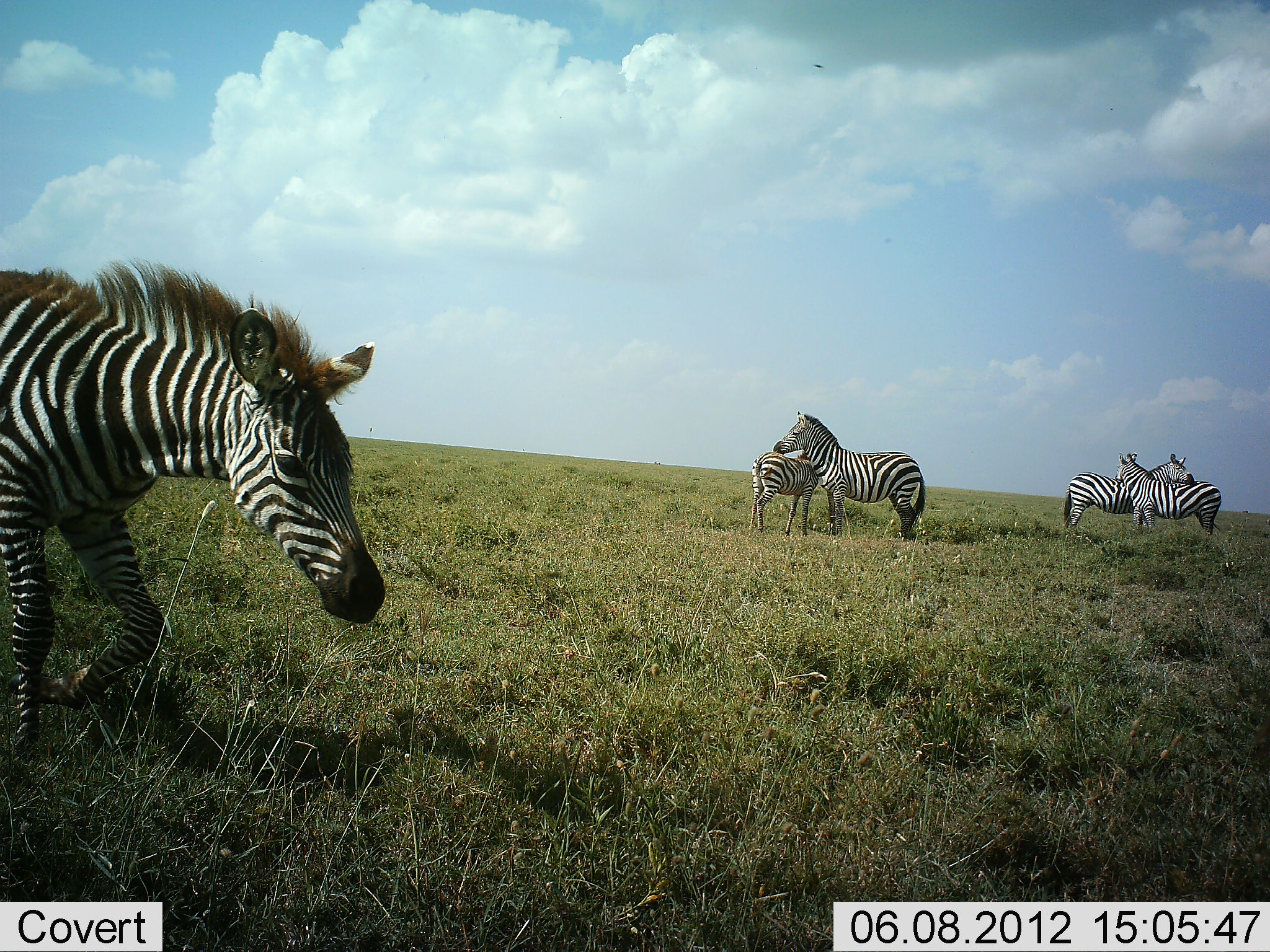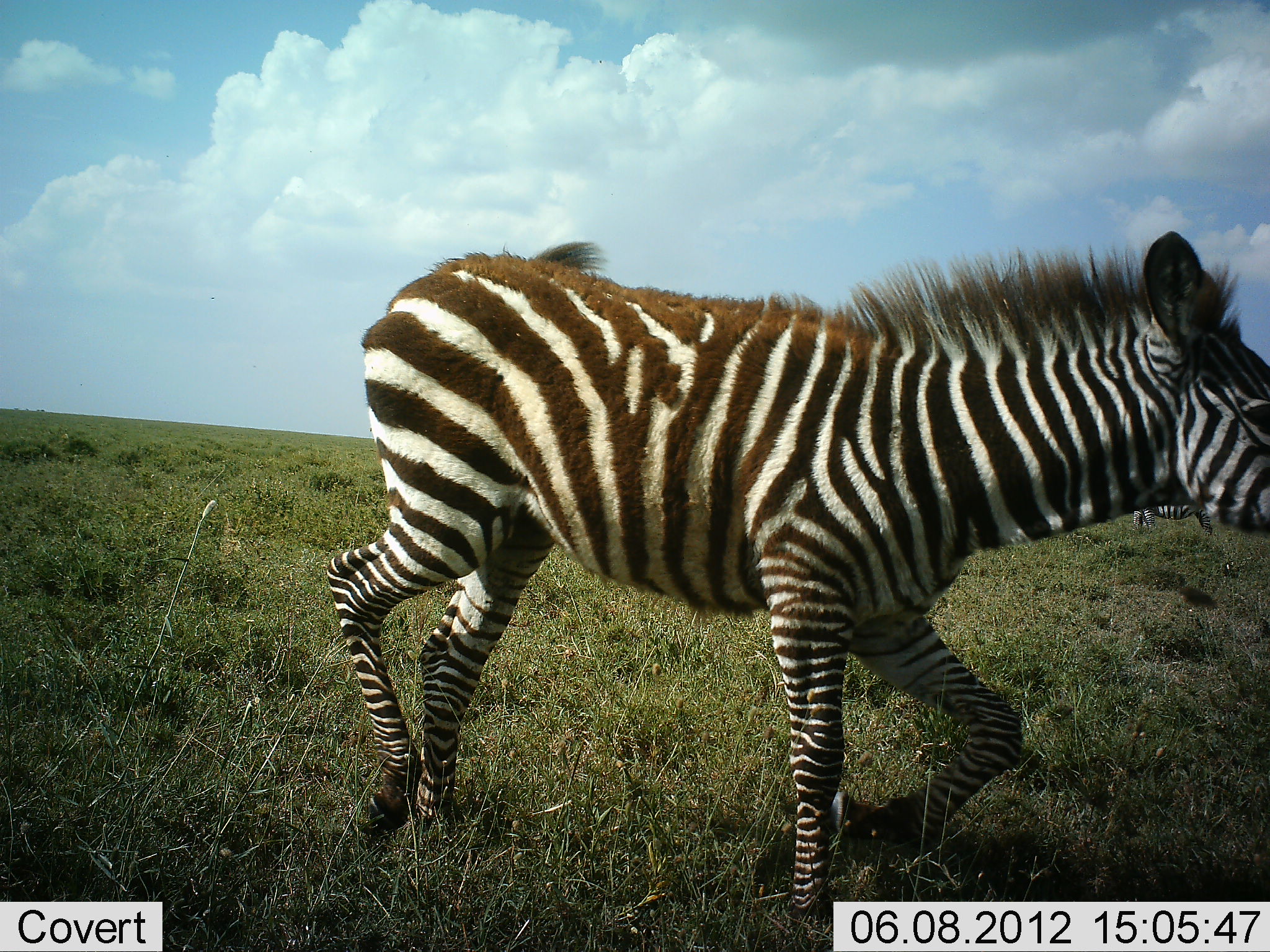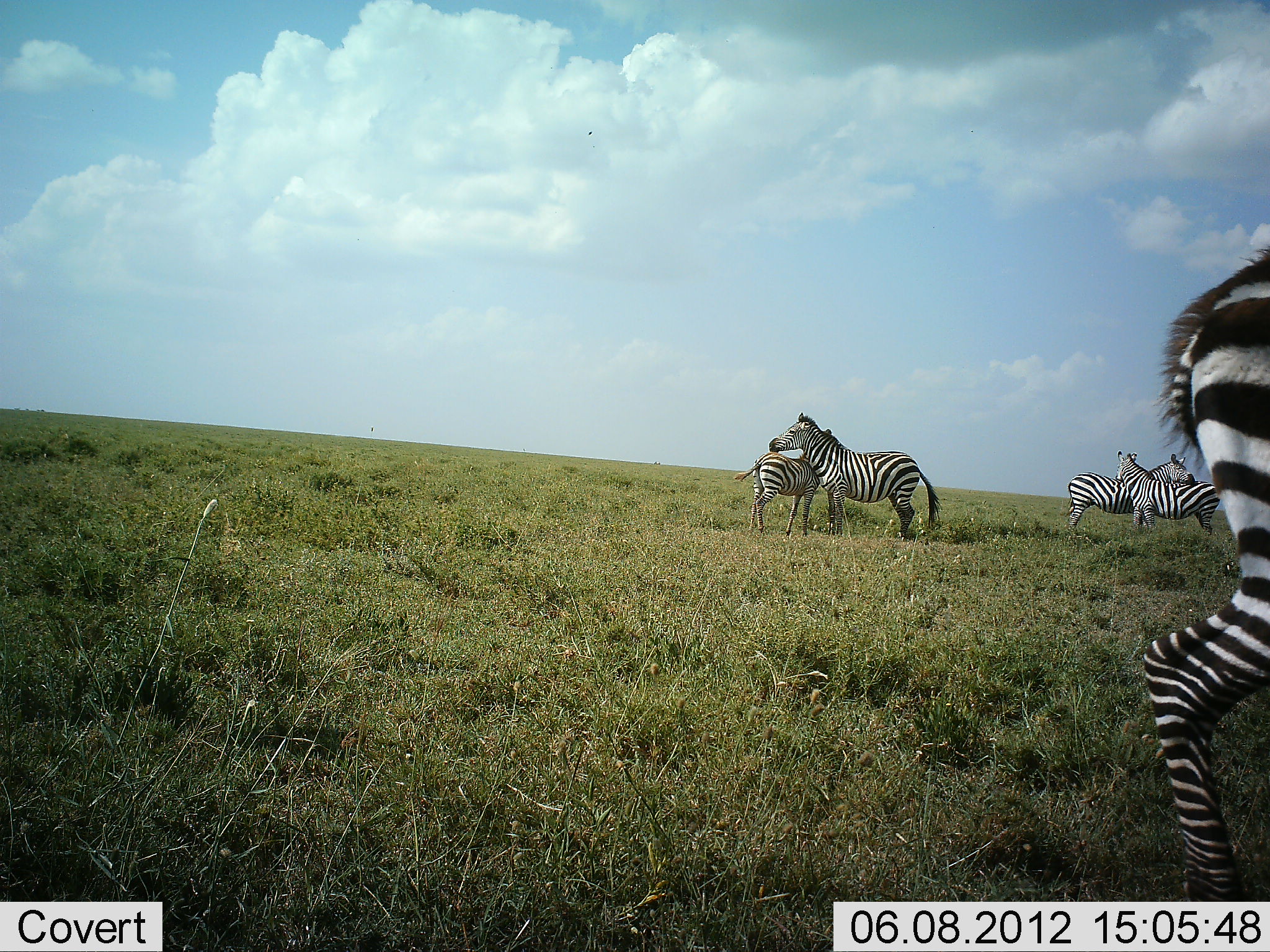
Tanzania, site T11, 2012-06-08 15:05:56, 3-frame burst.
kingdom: Animalia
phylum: Chordata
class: Mammalia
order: Perissodactyla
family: Equidae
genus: Equus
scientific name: Equus quagga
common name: plains zebra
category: zebra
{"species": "zebra (plains zebra) (Equus quagga)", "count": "5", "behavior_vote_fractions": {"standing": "70%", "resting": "10%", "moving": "100%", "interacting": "40%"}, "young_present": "50%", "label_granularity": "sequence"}